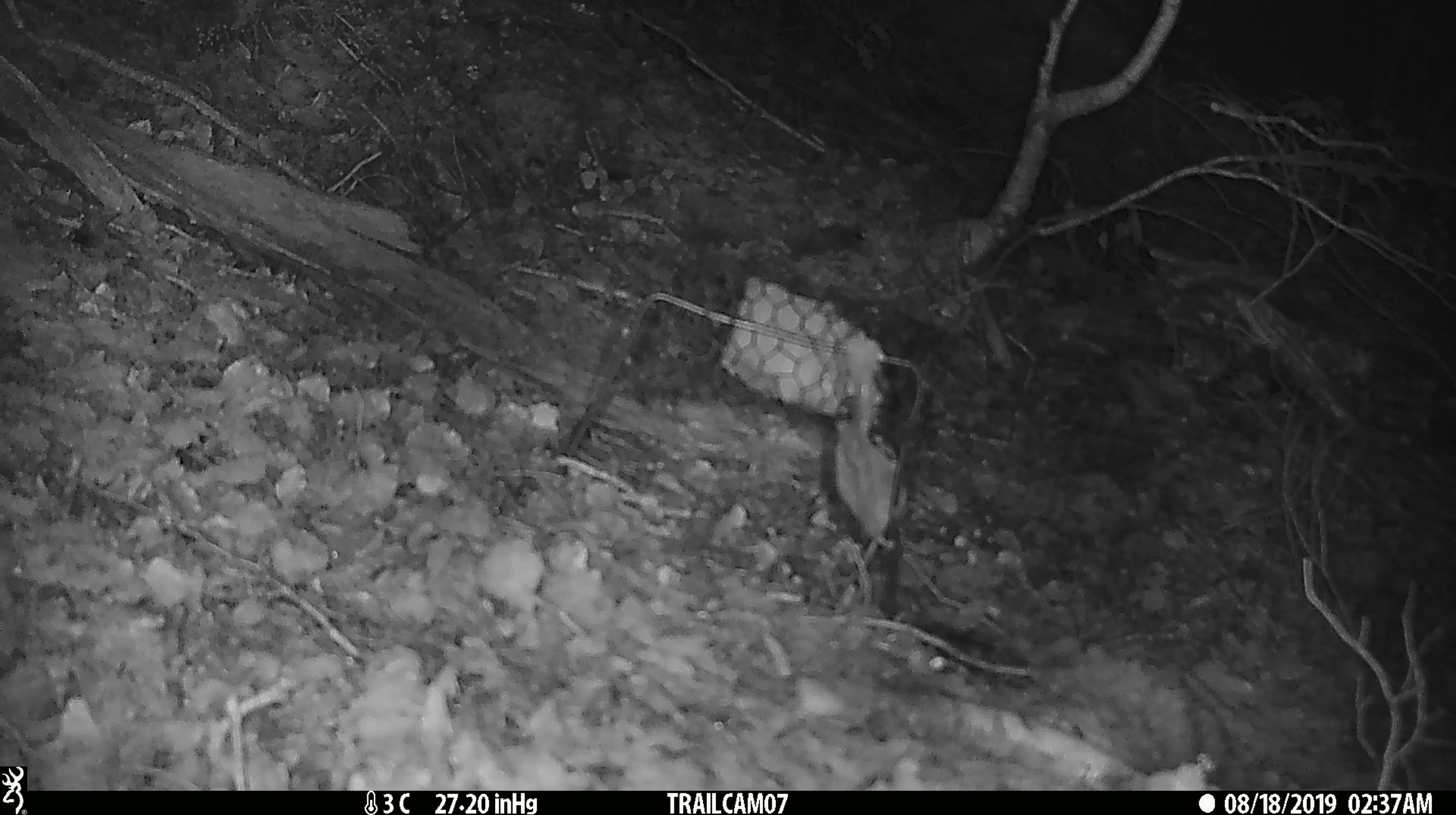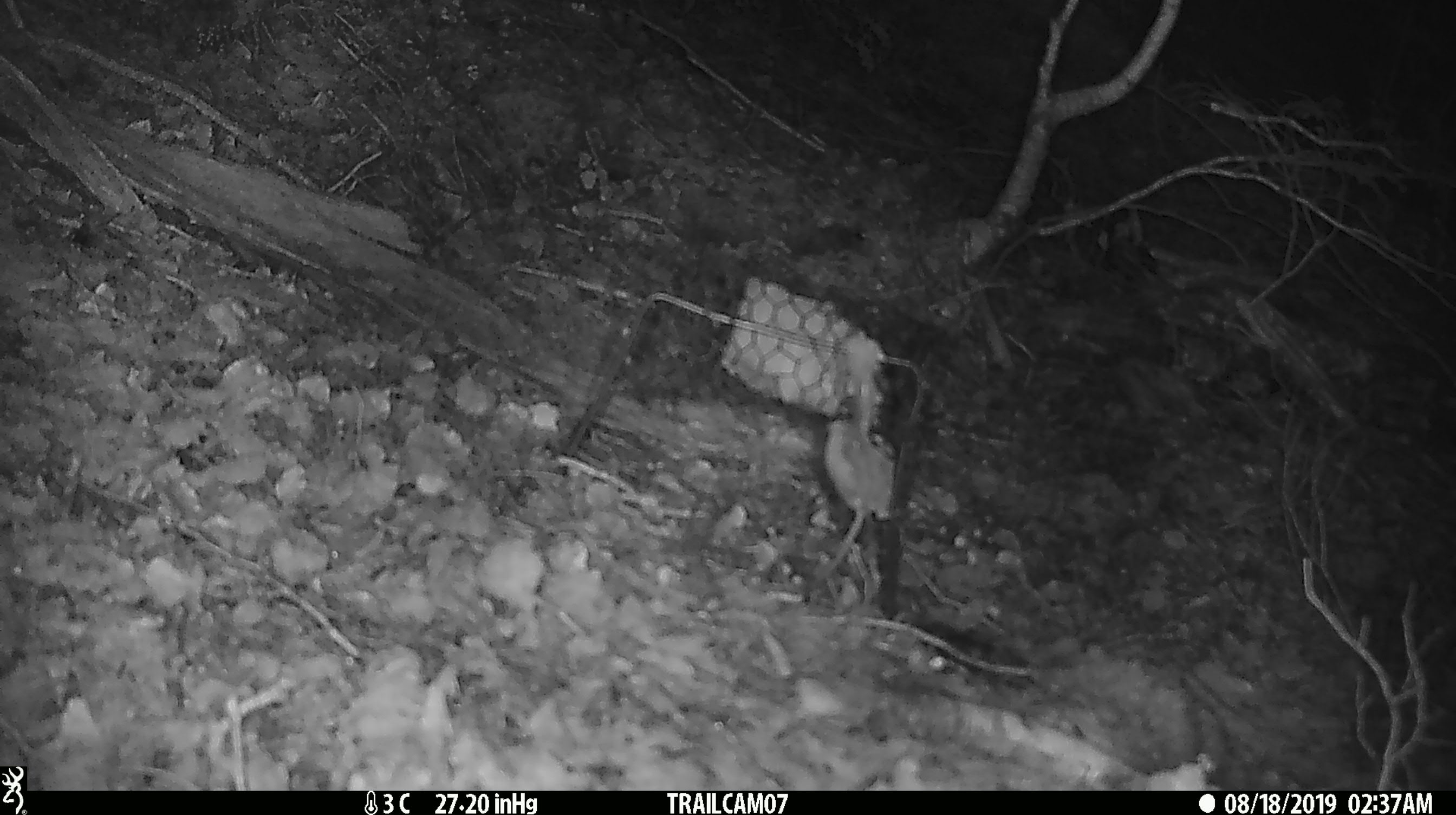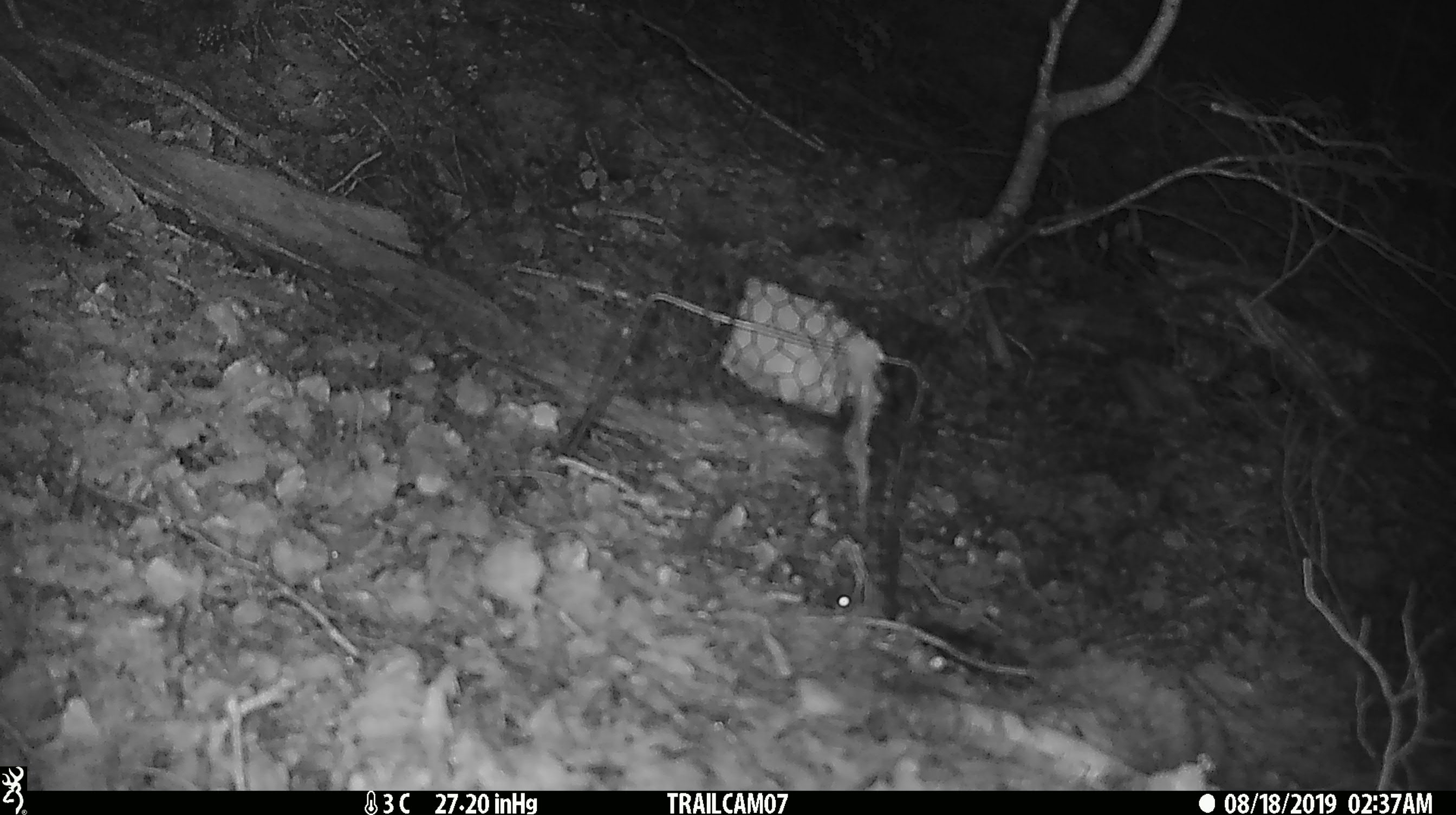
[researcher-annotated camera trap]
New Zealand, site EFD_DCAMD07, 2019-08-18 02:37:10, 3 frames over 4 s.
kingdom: Animalia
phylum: Chordata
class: Mammalia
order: Rodentia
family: Muridae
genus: Mus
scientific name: Mus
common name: mouse